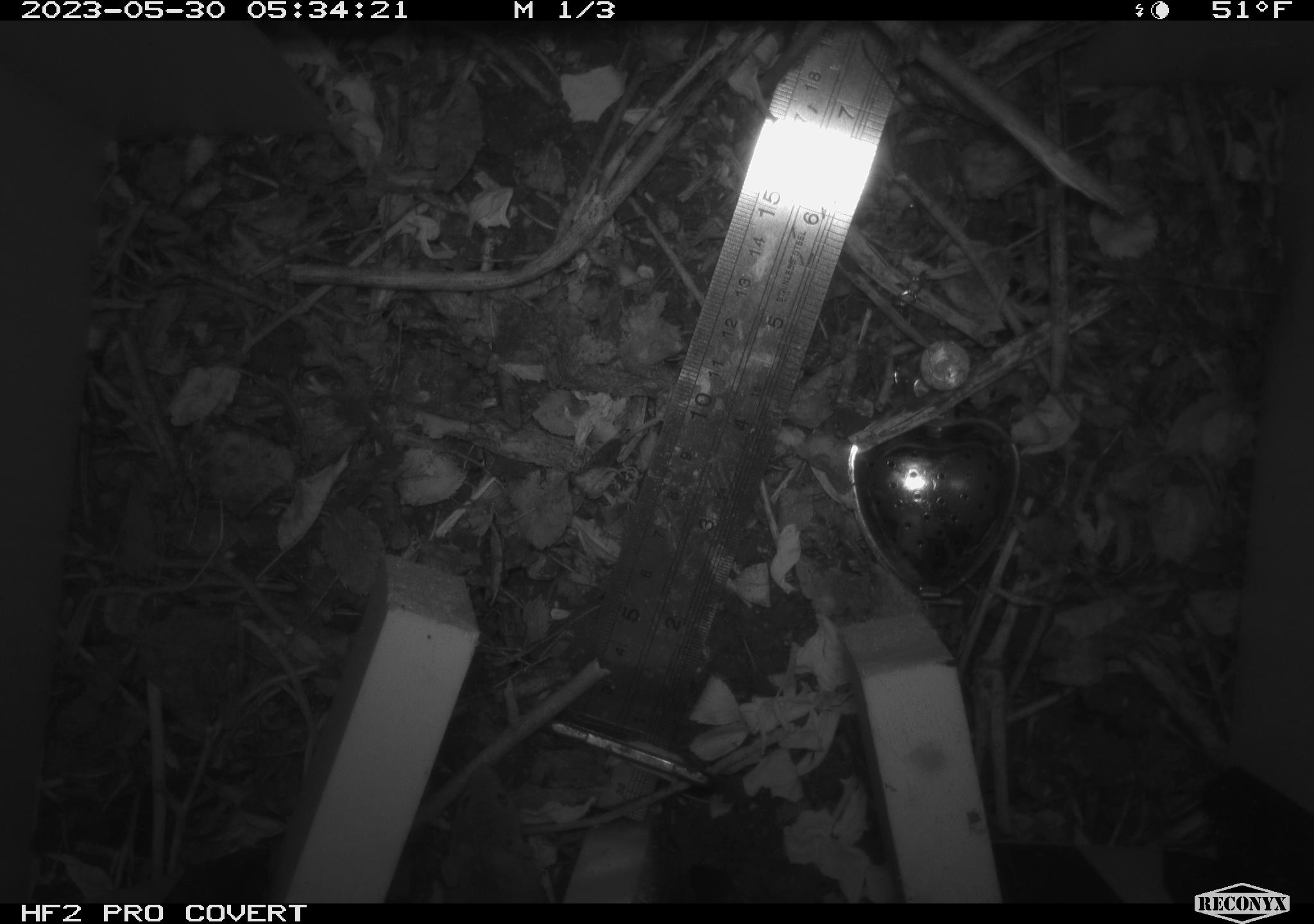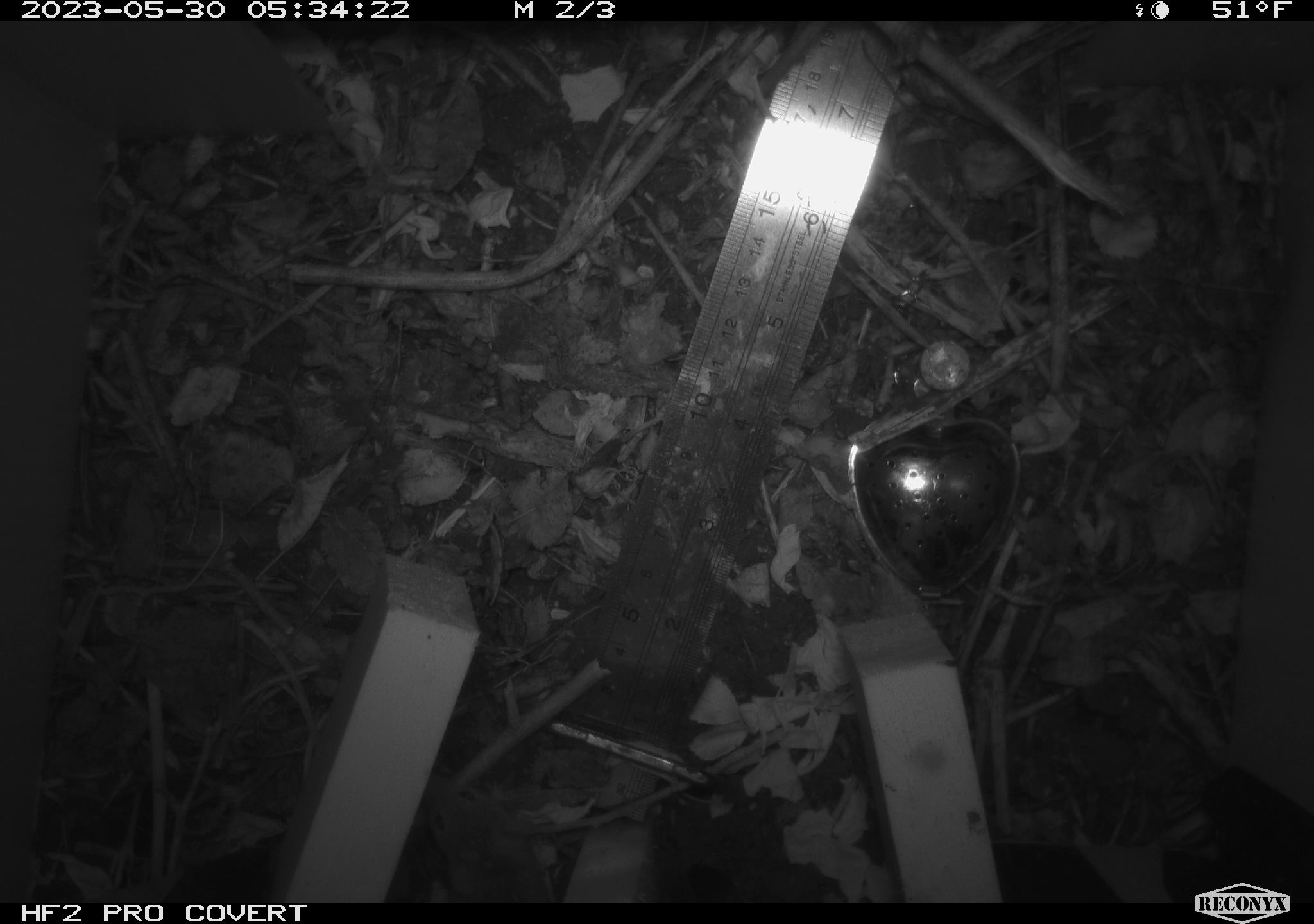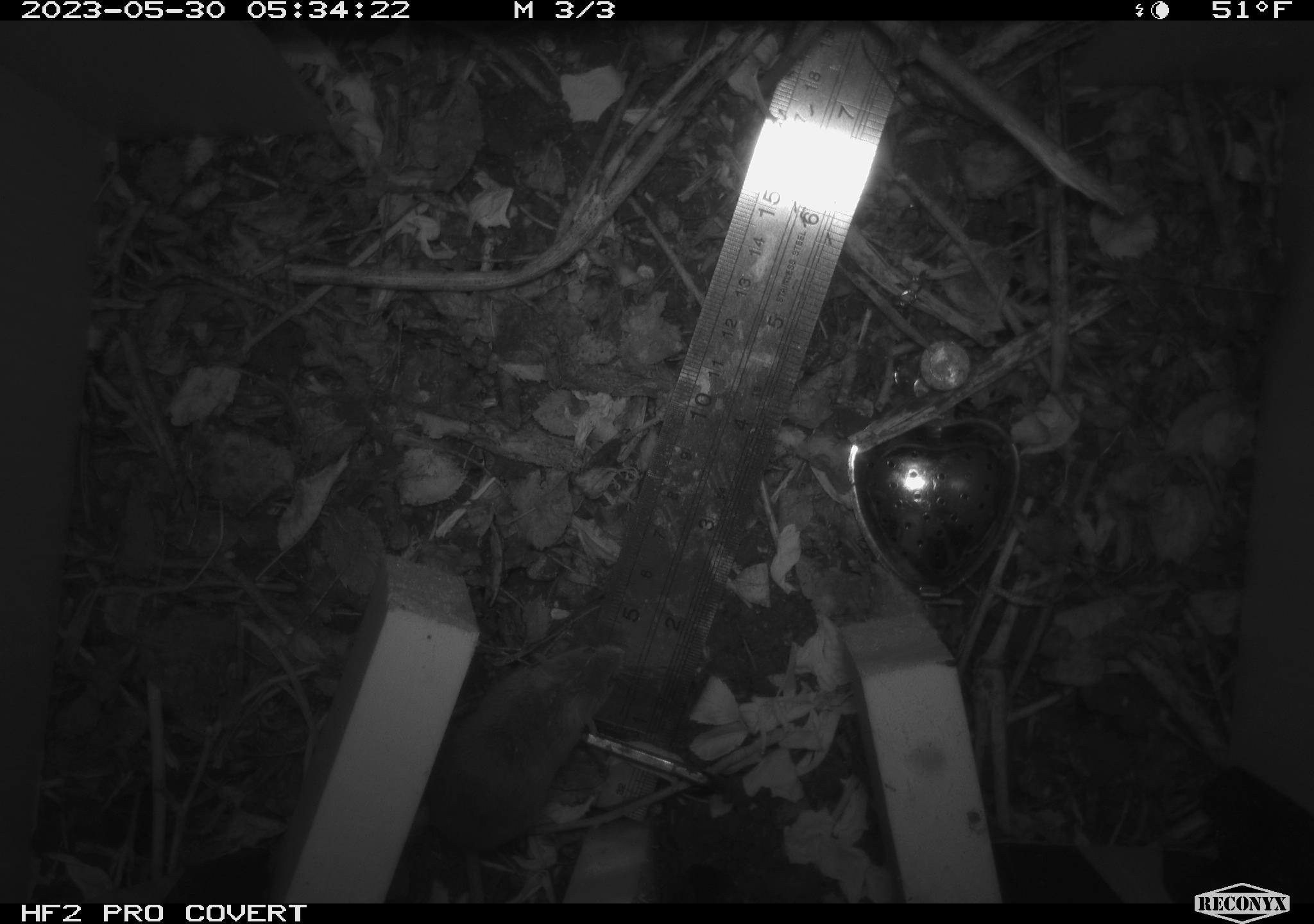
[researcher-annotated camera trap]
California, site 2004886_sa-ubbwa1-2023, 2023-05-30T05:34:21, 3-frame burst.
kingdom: Animalia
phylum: Chordata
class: Mammalia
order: Rodentia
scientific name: Rodentia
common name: rodent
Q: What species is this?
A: Rodent (Rodentia).